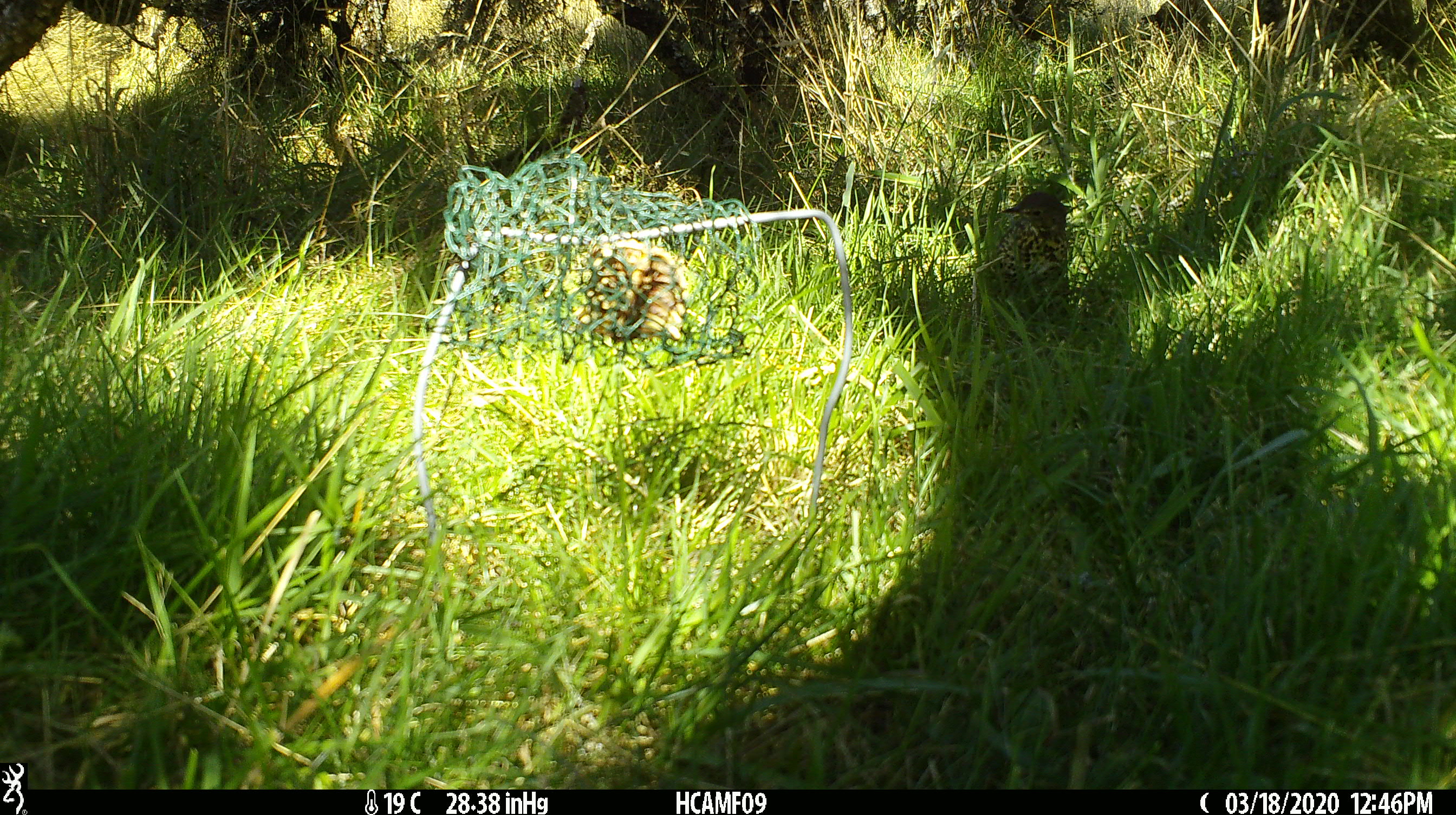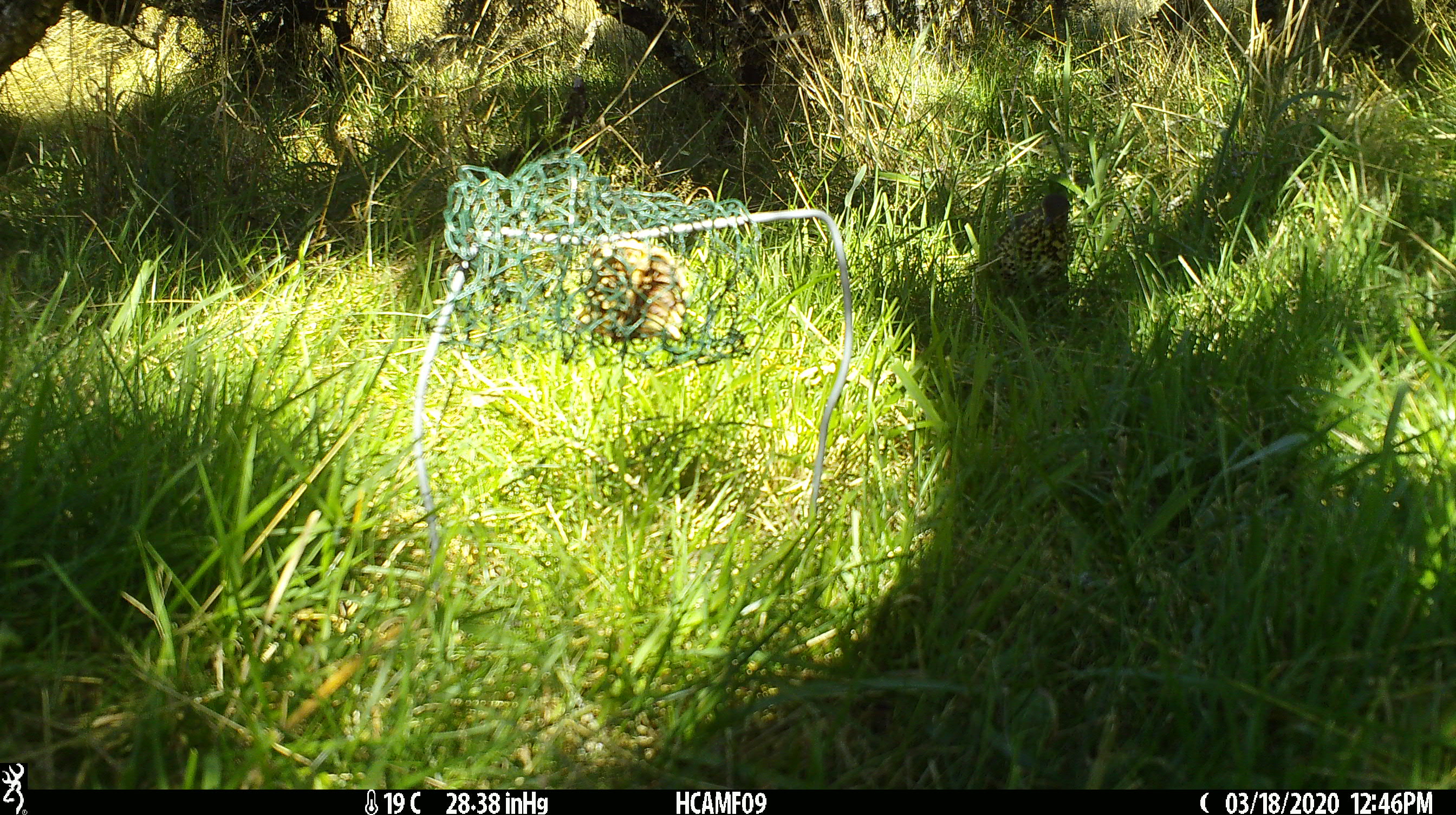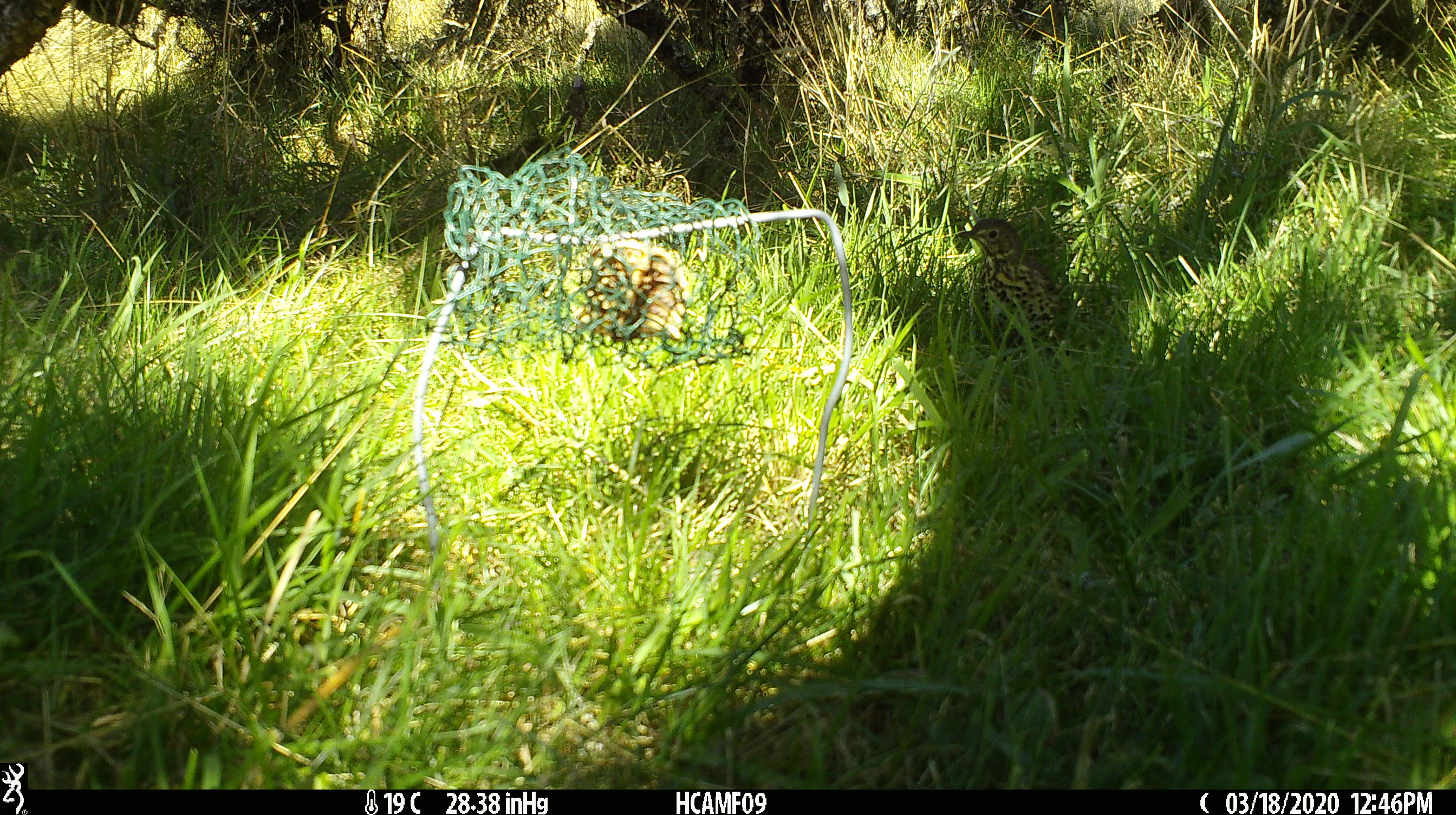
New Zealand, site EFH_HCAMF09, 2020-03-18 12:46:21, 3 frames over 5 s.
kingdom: Animalia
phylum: Chordata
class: Aves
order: Passeriformes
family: Turdidae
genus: Turdus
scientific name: Turdus philomelos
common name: song thrush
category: thrush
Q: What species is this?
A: Thrush (song thrush) (Turdus philomelos).